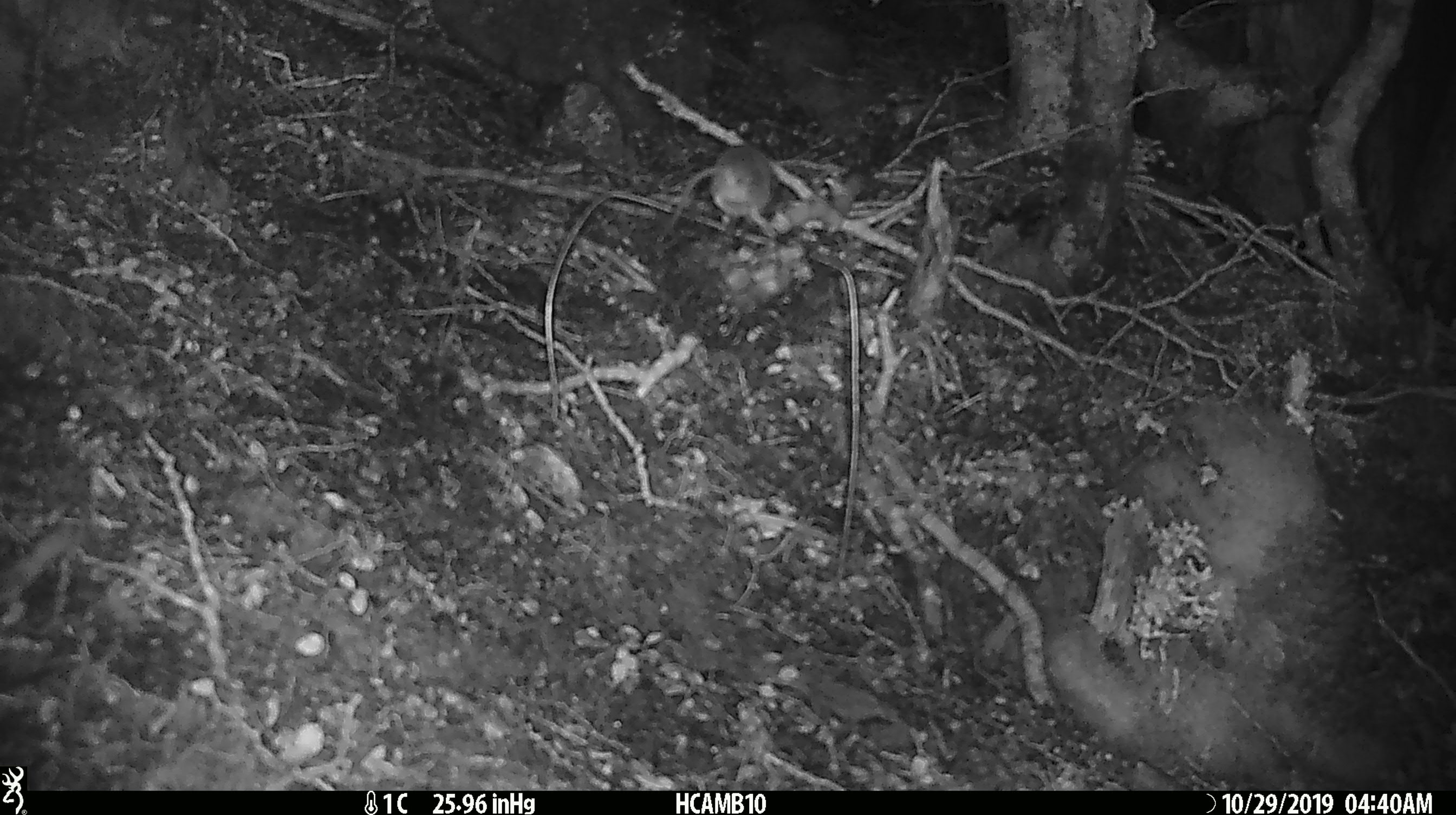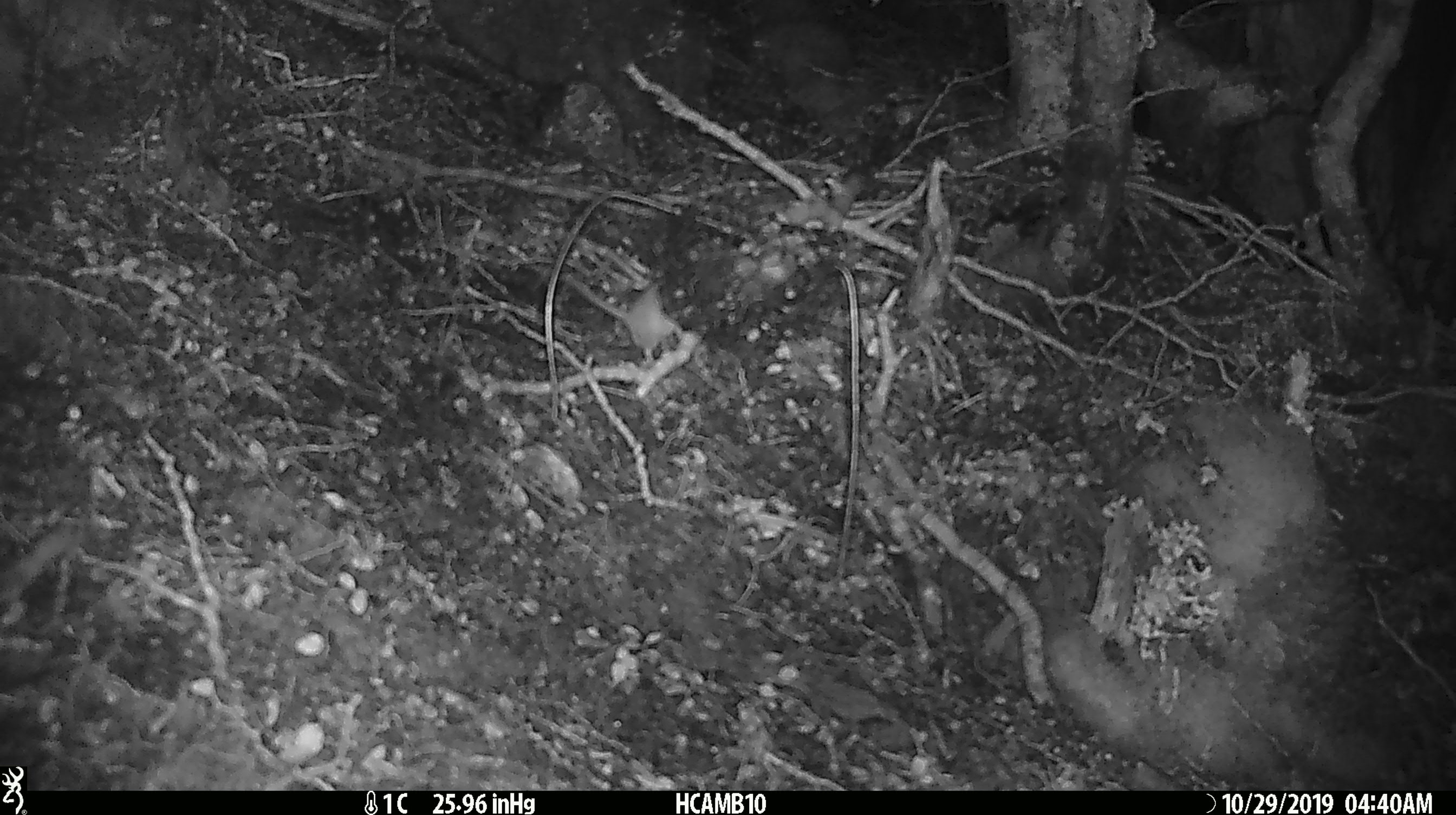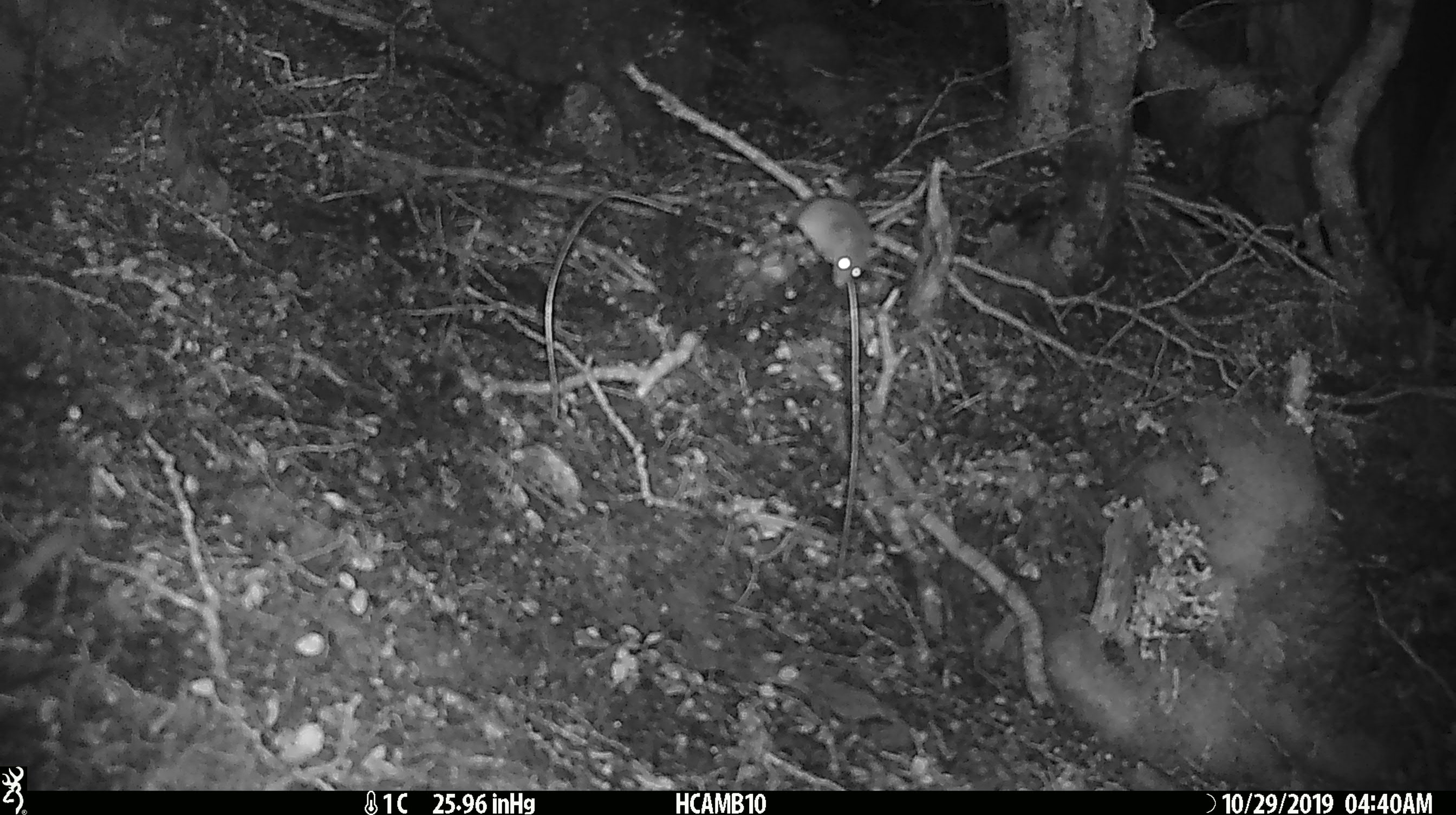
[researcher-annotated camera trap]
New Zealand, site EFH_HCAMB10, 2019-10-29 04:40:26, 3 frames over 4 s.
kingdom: Animalia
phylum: Chordata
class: Mammalia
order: Rodentia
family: Muridae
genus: Mus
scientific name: Mus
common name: mouse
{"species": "mouse (Mus)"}